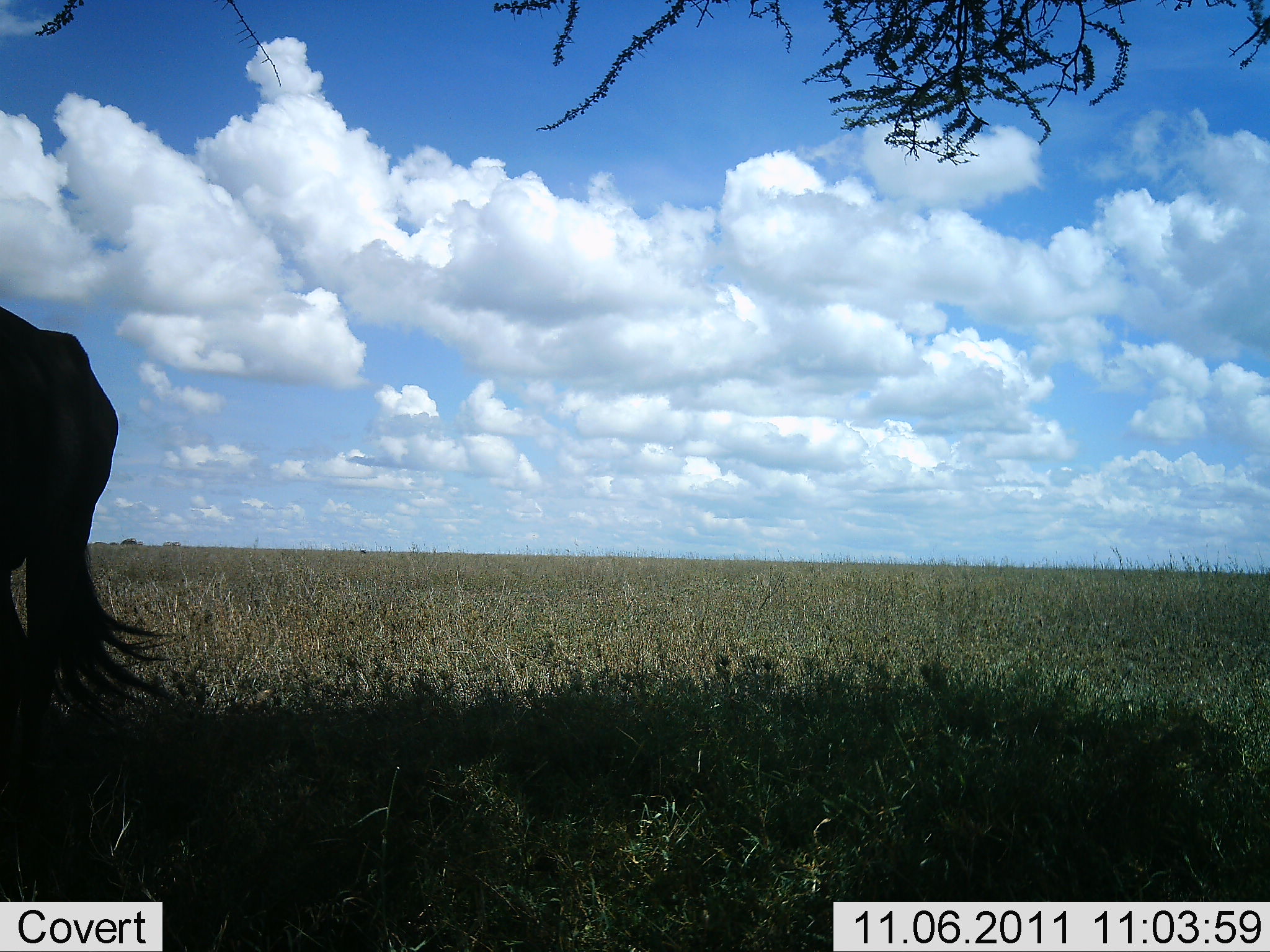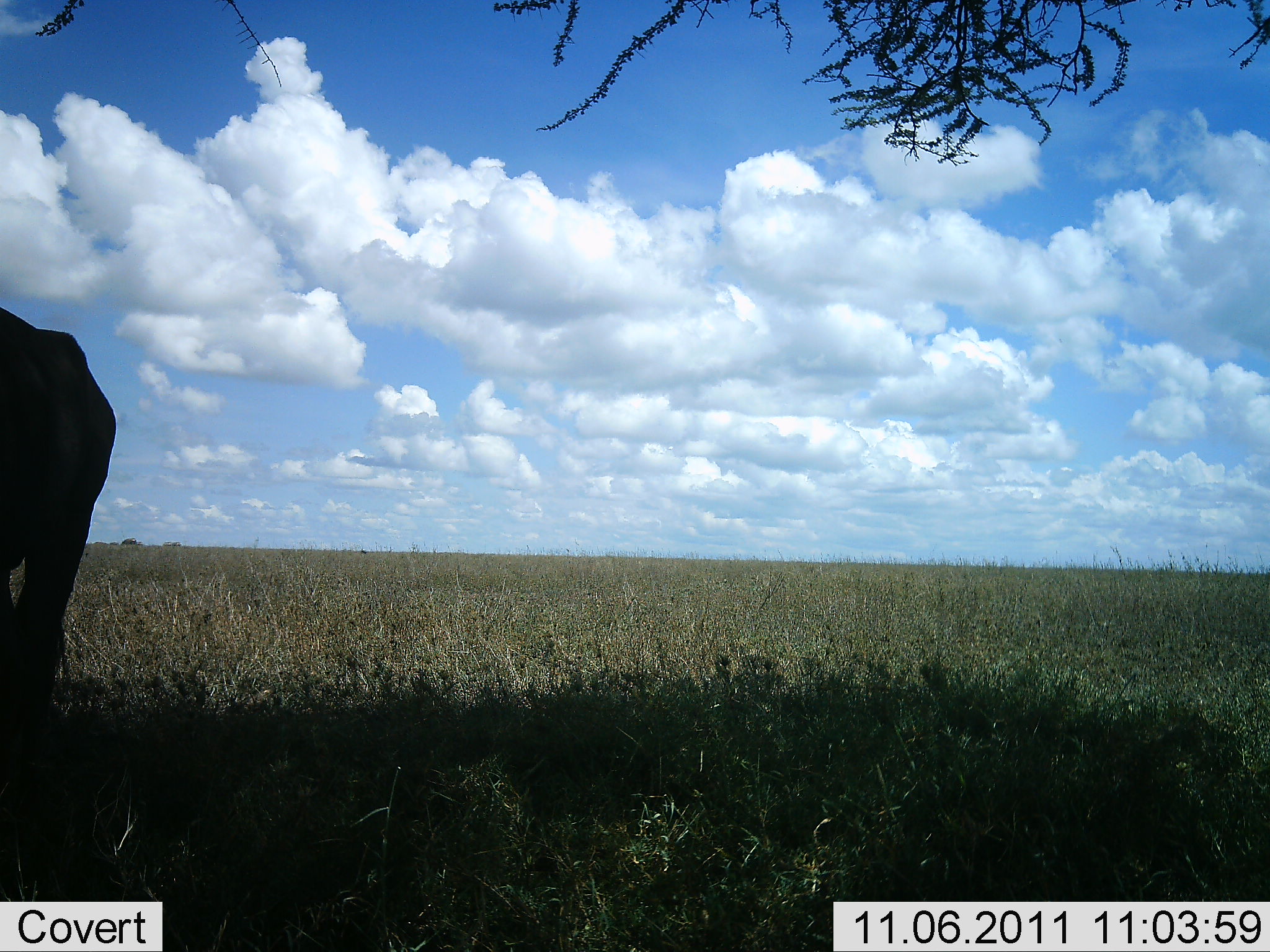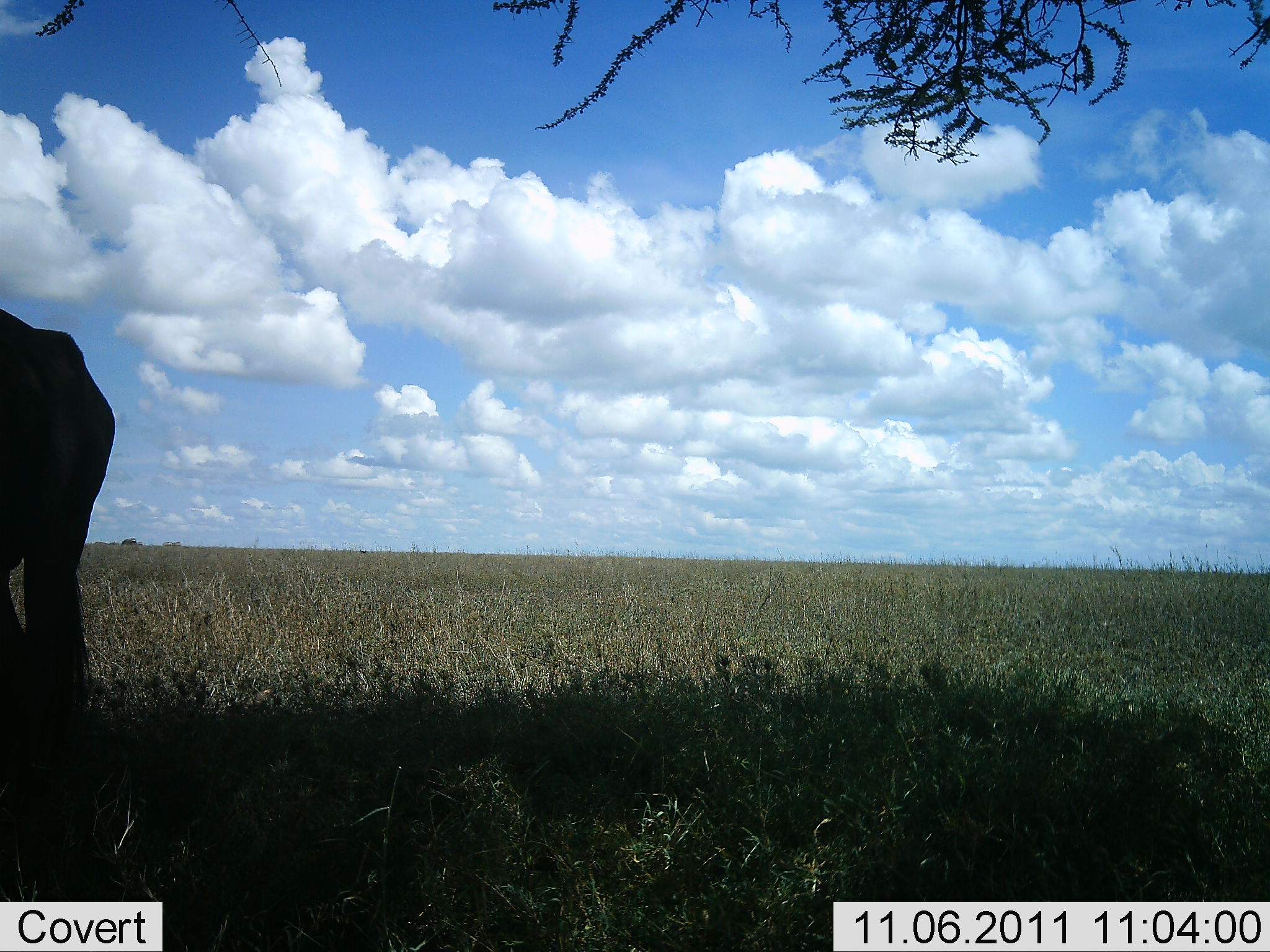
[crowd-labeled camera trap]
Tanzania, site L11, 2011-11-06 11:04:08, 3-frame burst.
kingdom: Animalia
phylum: Chordata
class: Mammalia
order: Artiodactyla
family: Bovidae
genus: Connochaetes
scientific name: Connochaetes taurinus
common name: blue wildebeest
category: wildebeest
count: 1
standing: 89%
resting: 0%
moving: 11%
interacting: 0%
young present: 0%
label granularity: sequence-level